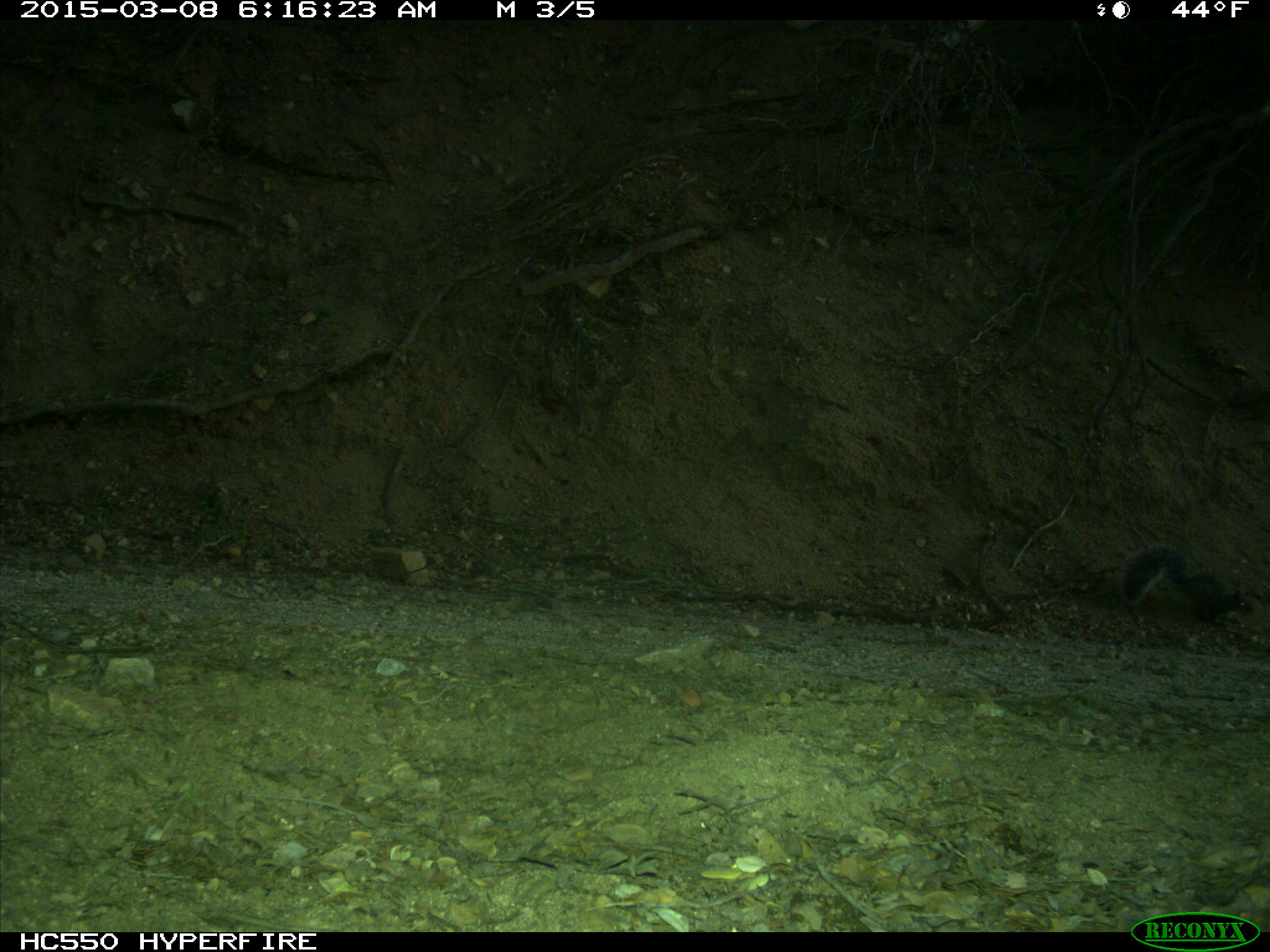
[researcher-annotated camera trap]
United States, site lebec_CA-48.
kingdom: Animalia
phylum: Chordata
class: Mammalia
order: Rodentia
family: Sciuridae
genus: Sciurus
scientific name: Sciurus carolinensis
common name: eastern gray squirrel